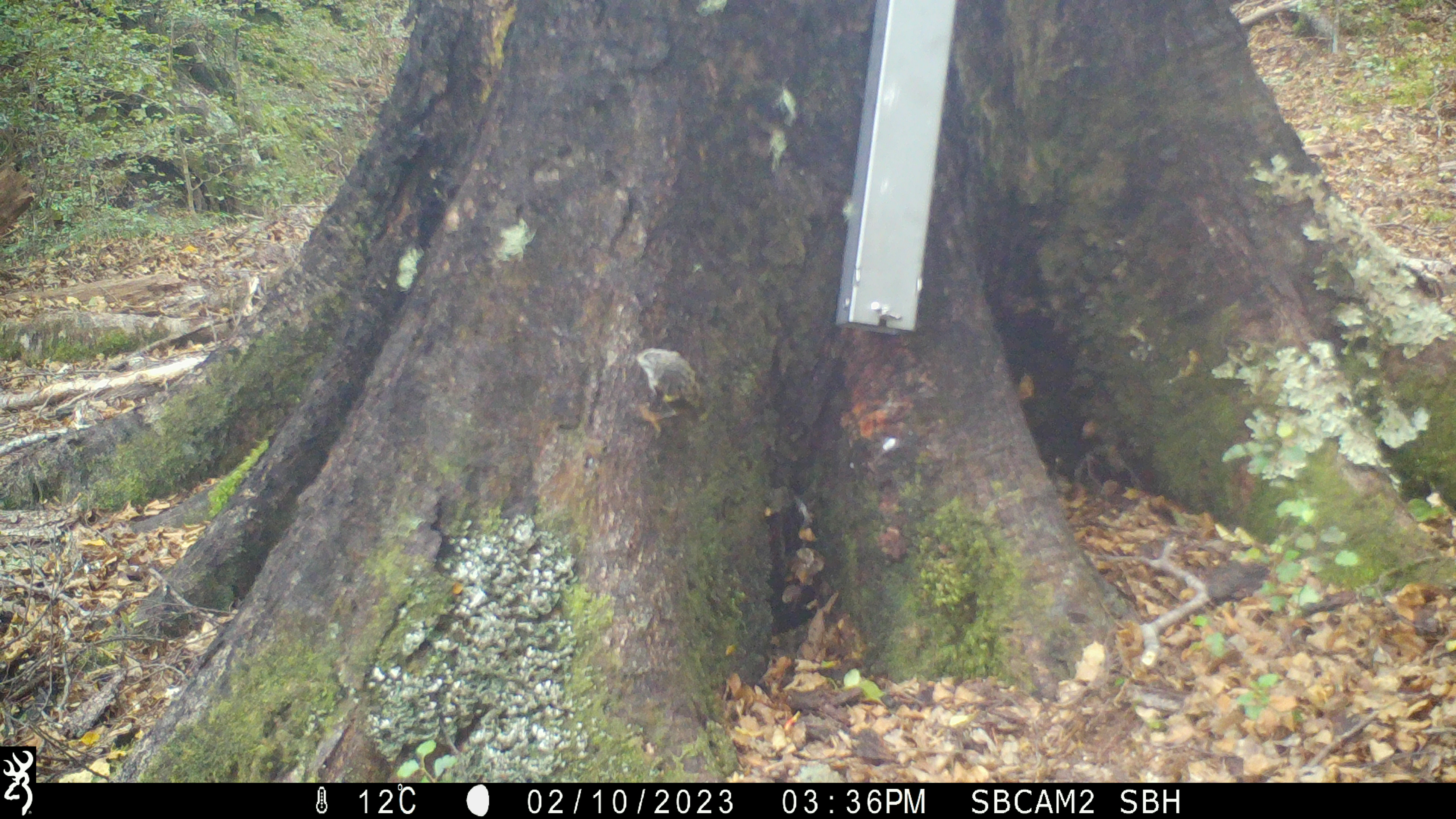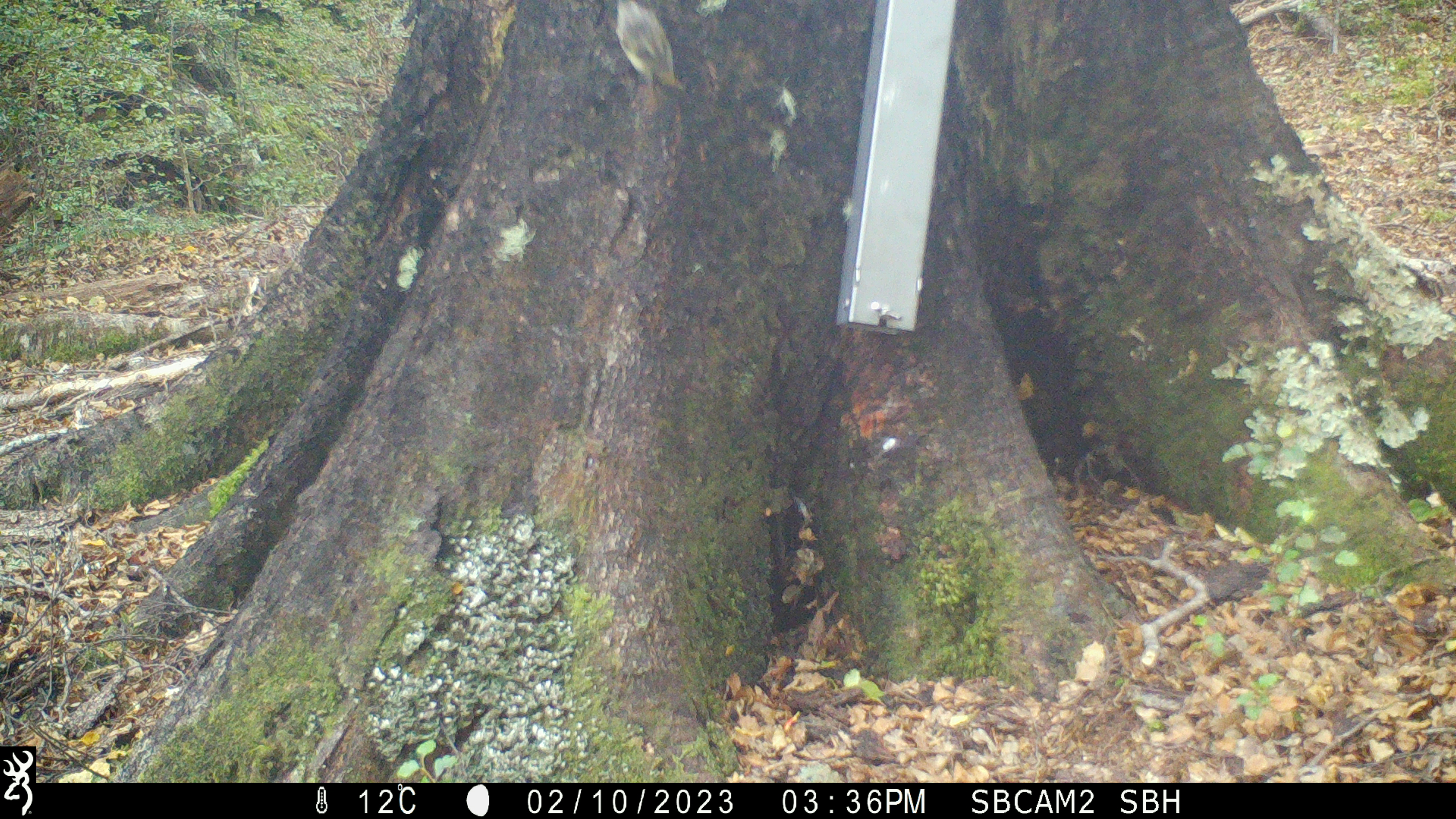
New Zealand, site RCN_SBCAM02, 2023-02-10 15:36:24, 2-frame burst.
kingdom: Animalia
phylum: Chordata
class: Aves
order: Passeriformes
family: Acanthisittidae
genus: Acanthisitta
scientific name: Acanthisitta chloris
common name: rifleman